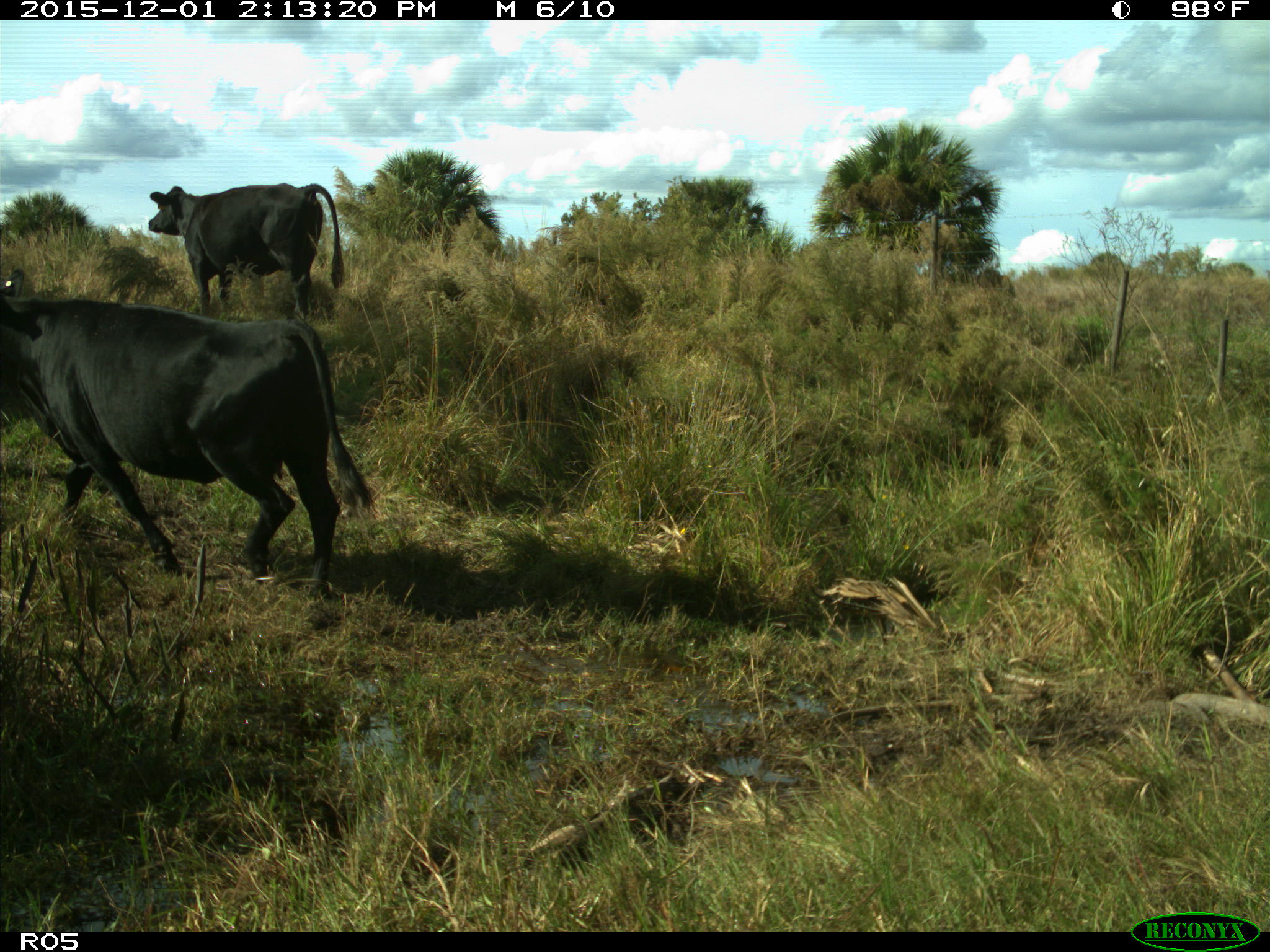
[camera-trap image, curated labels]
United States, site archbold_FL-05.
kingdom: Animalia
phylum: Chordata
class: Mammalia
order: Artiodactyla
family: Bovidae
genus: Bos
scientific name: Bos taurus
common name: domestic cow